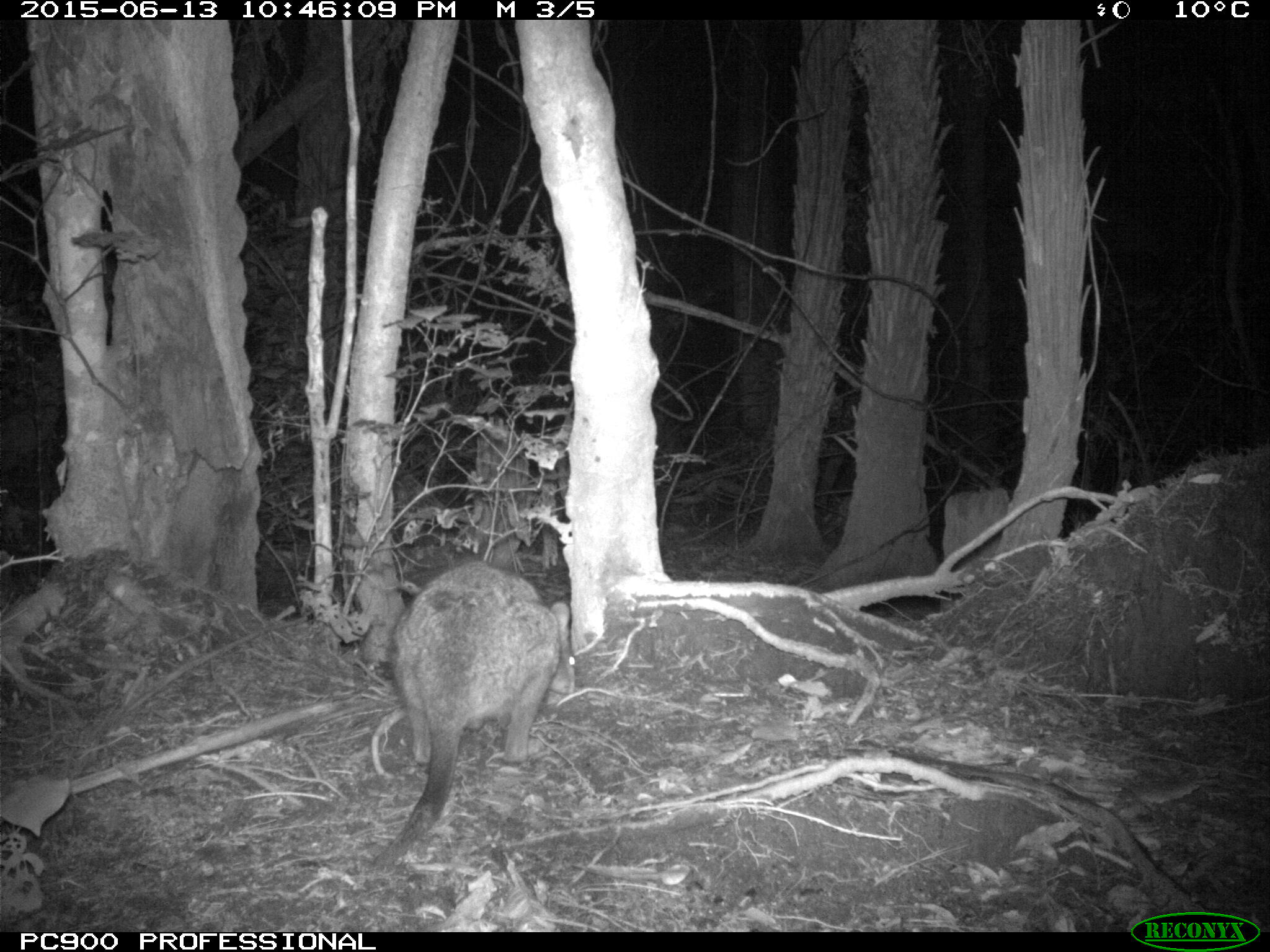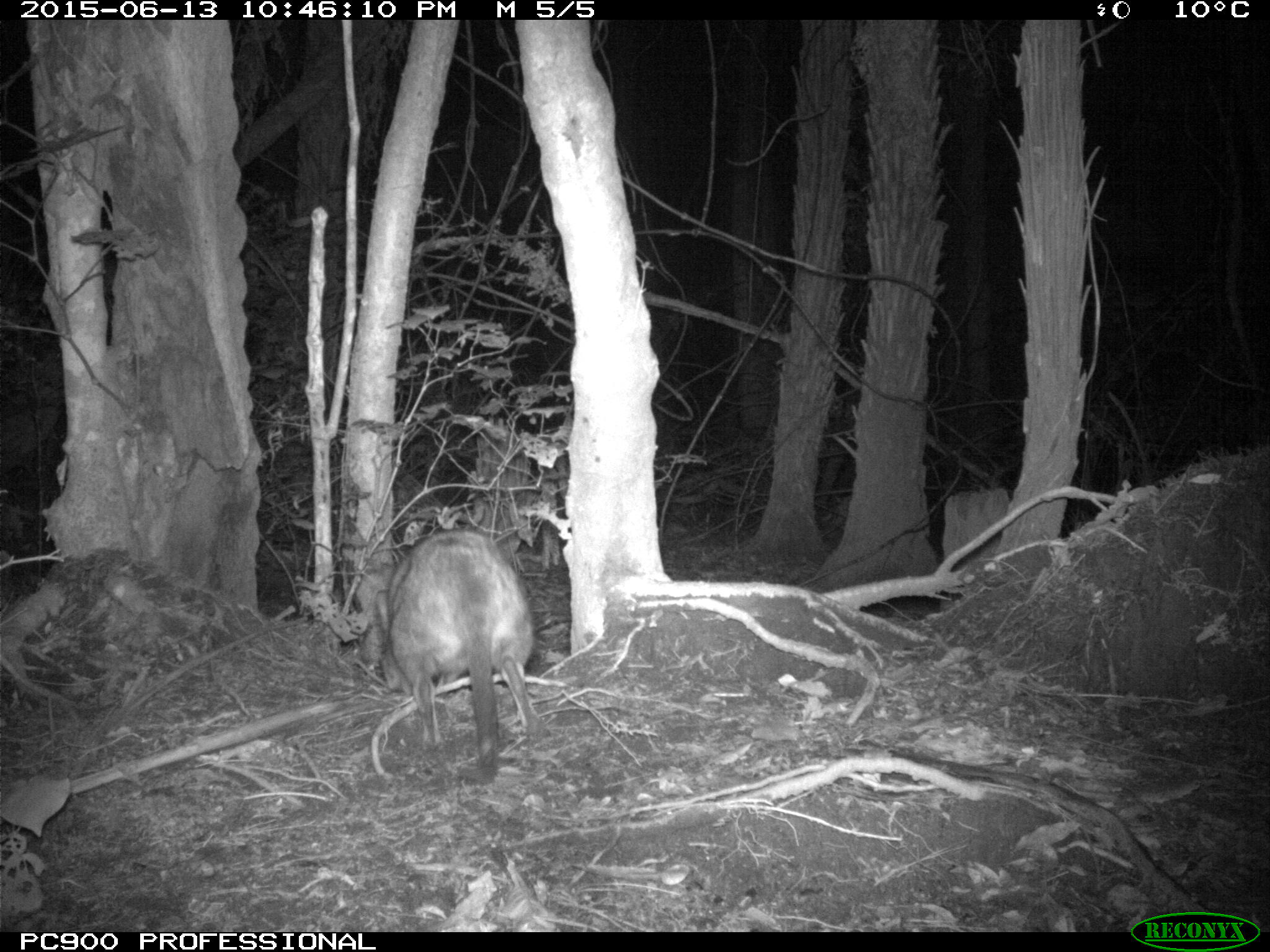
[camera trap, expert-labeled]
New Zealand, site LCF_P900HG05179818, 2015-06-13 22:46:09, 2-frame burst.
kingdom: Animalia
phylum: Chordata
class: Mammalia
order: Diprotodontia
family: Macropodidae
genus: Notamacropus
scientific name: Notamacropus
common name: wallaby